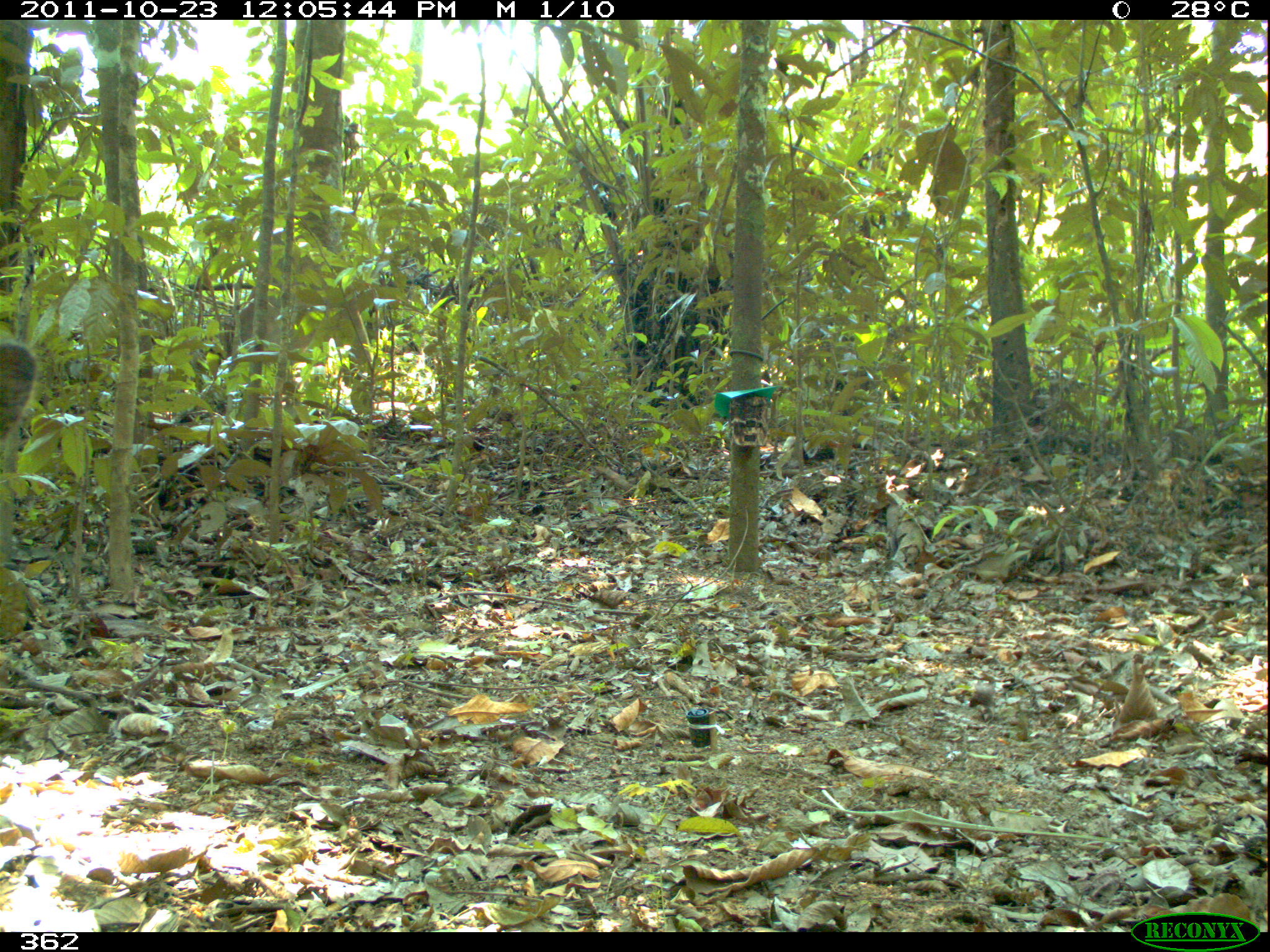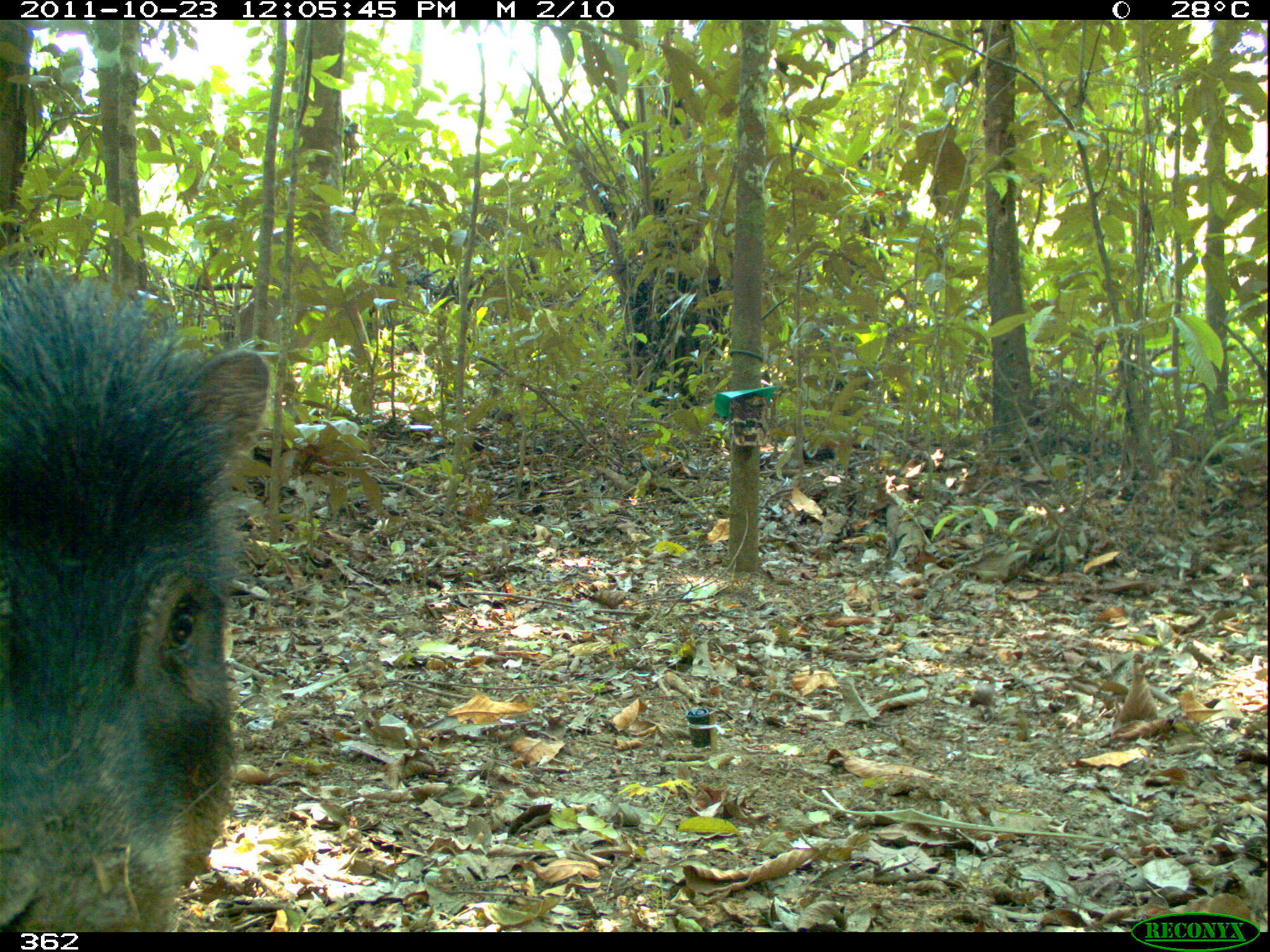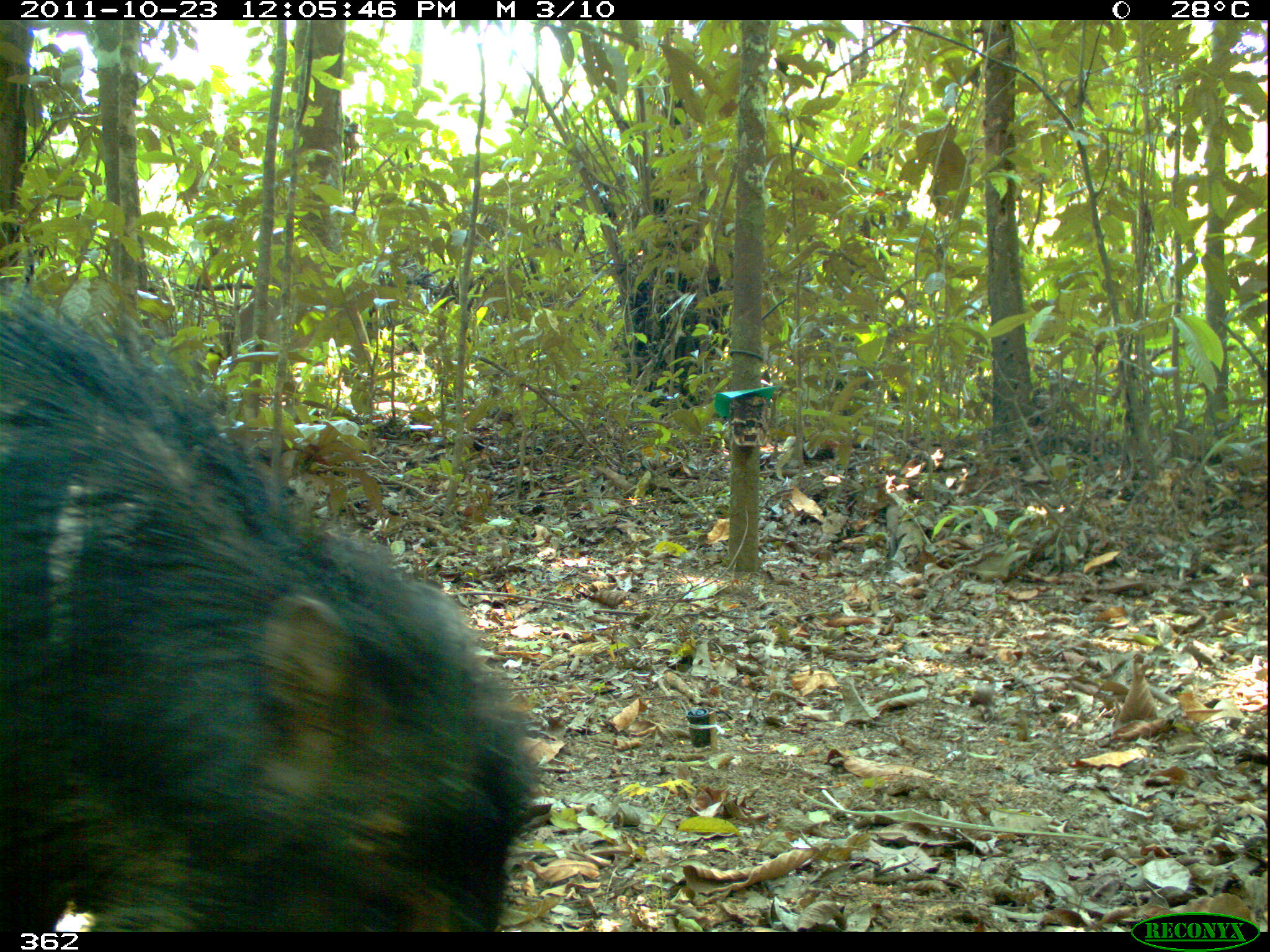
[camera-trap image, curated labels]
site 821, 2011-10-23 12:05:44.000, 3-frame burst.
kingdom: Animalia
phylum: Chordata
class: Mammalia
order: Artiodactyla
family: Tayassuidae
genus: Tayassu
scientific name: Tayassu pecari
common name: white-lipped peccary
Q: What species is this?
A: Tayassu pecari (white-lipped peccary).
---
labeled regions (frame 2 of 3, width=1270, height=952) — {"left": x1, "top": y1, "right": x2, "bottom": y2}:
tayassu pecari: {"left": 0, "top": 264, "right": 275, "bottom": 932}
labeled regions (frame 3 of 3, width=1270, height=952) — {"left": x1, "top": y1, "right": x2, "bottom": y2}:
tayassu pecari: {"left": 0, "top": 284, "right": 540, "bottom": 931}